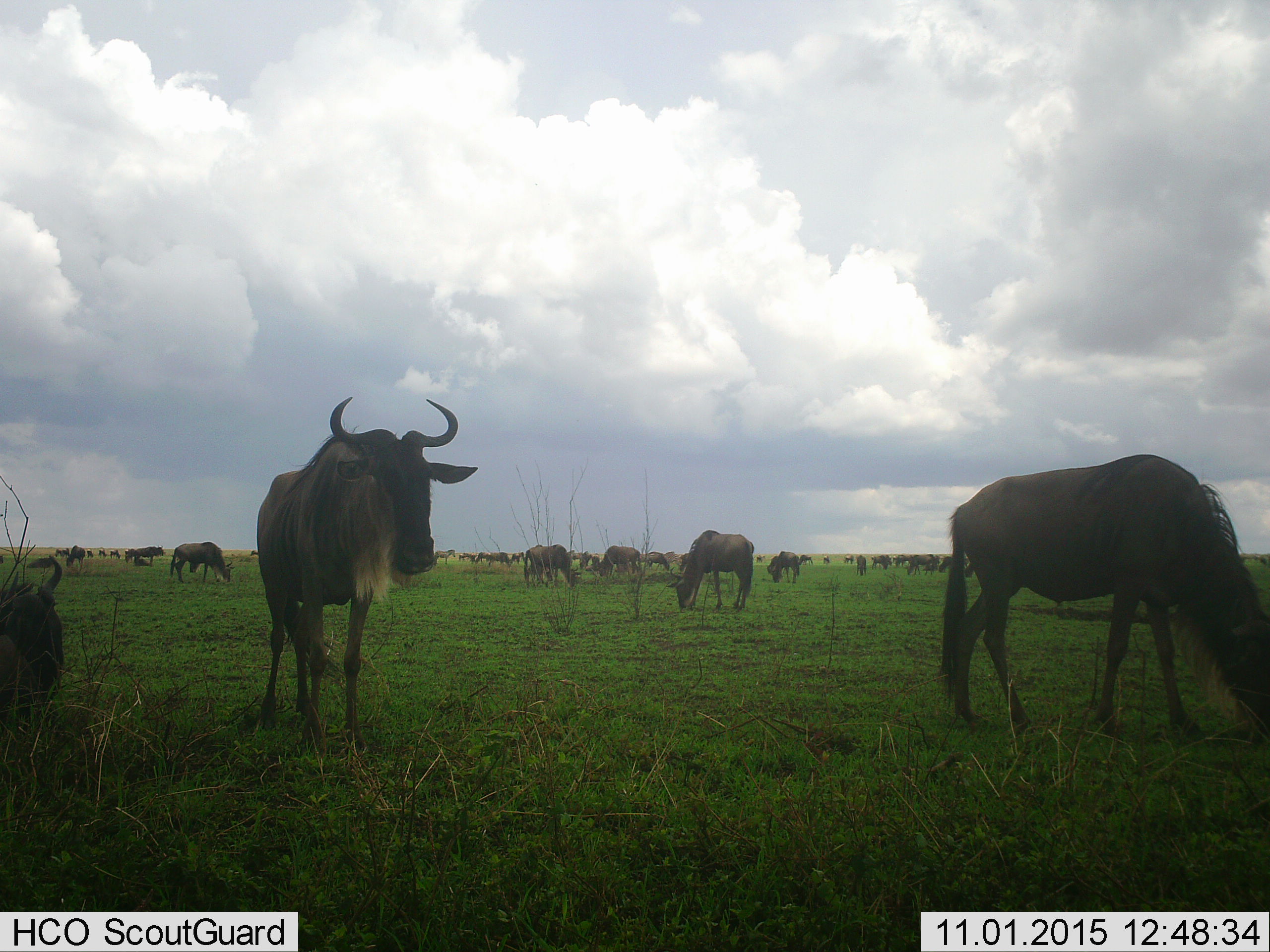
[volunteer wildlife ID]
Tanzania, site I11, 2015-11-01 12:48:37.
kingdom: Animalia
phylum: Chordata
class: Mammalia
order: Artiodactyla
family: Bovidae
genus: Connochaetes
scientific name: Connochaetes taurinus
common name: blue wildebeest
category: wildebeest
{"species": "wildebeest (blue wildebeest) (Connochaetes taurinus)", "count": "51+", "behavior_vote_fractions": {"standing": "78%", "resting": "44%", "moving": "22%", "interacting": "11%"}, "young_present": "0%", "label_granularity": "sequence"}